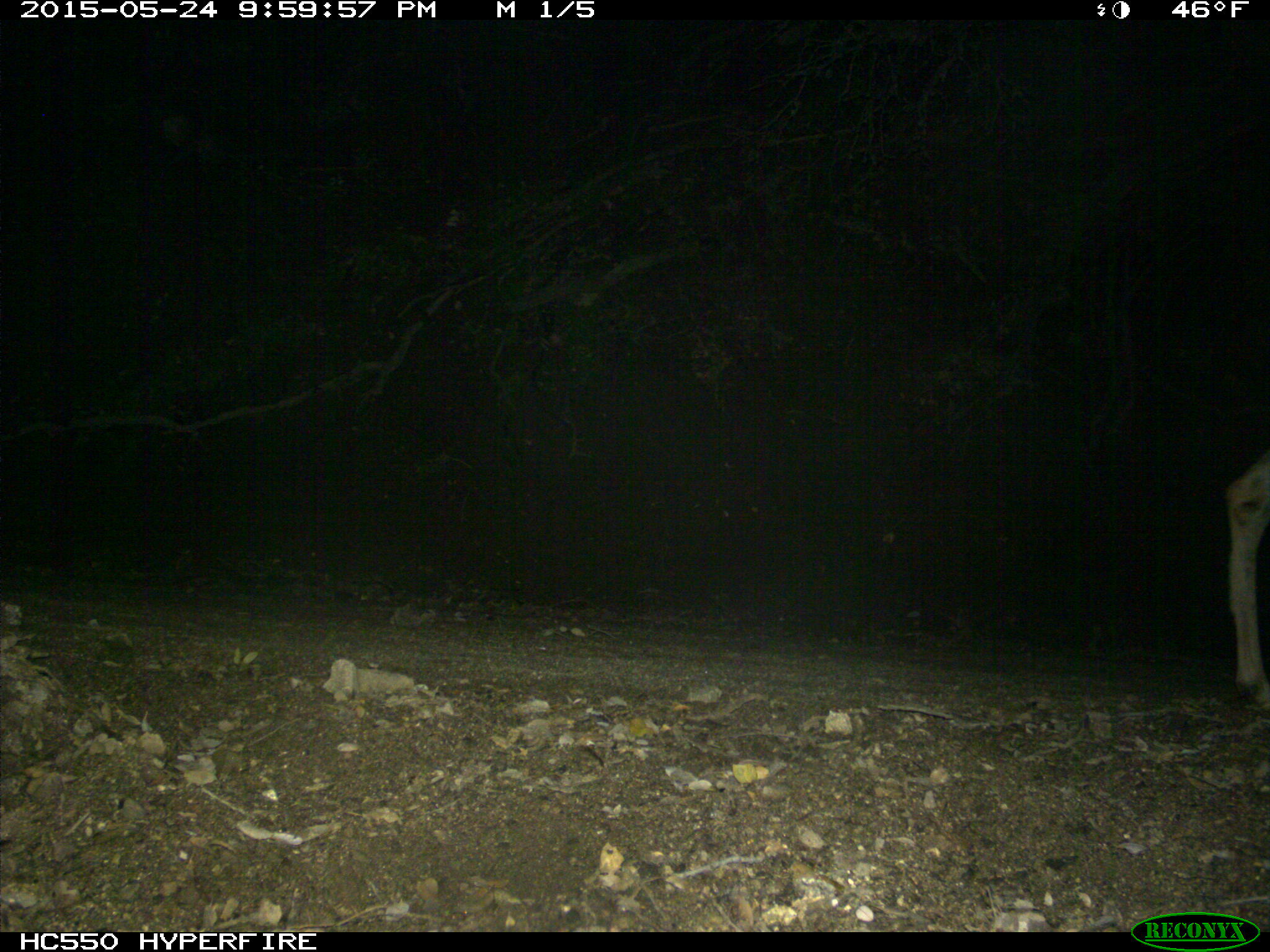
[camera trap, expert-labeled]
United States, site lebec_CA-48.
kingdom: Animalia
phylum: Chordata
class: Mammalia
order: Artiodactyla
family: Cervidae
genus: Odocoileus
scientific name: Odocoileus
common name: deer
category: unidentified deer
Unidentified deer (deer) (Odocoileus).